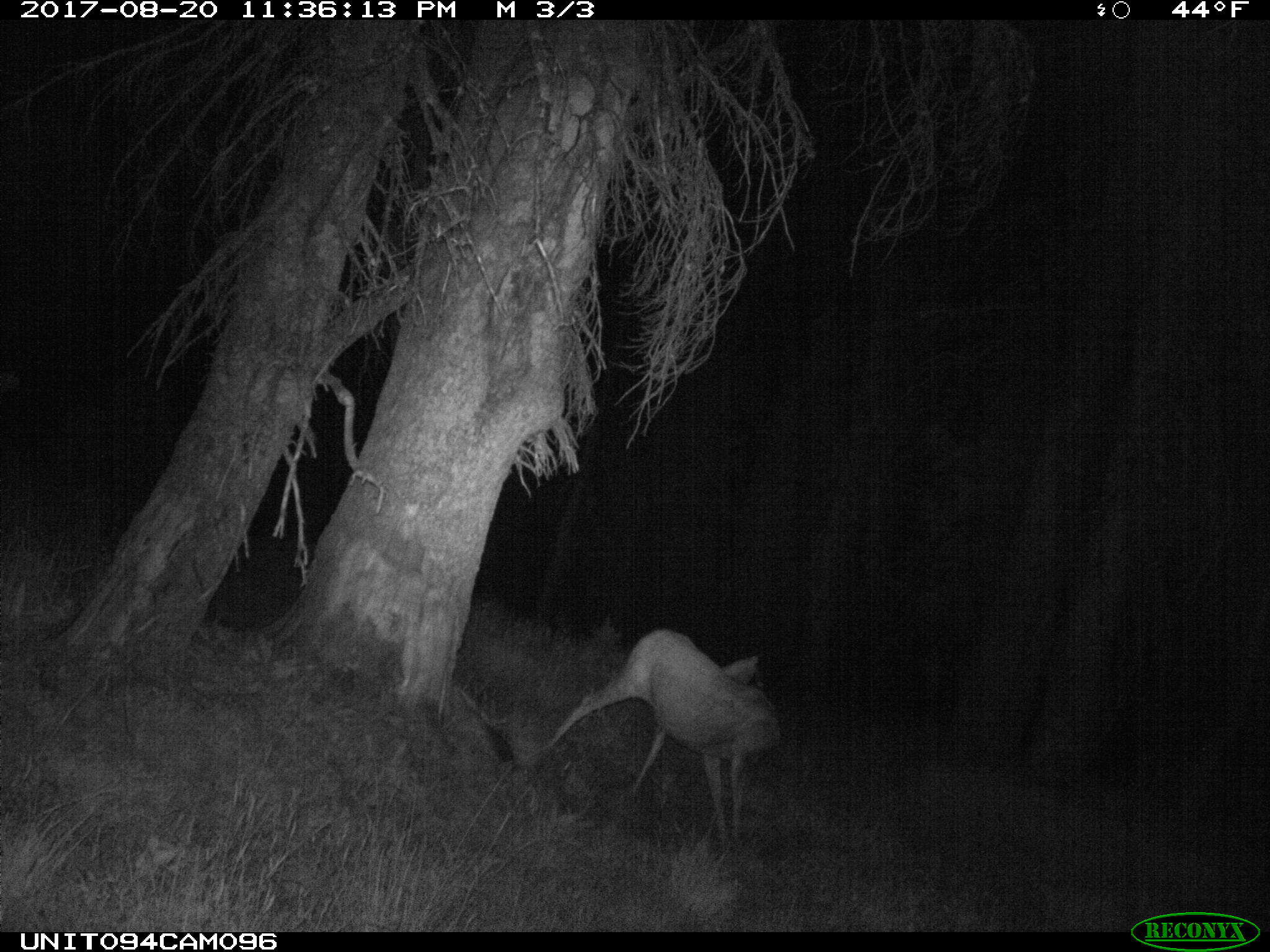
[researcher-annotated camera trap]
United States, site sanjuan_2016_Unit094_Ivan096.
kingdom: Animalia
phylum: Chordata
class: Mammalia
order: Artiodactyla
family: Cervidae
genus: Odocoileus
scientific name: Odocoileus hemionus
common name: mule deer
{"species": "Odocoileus hemionus (mule deer)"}